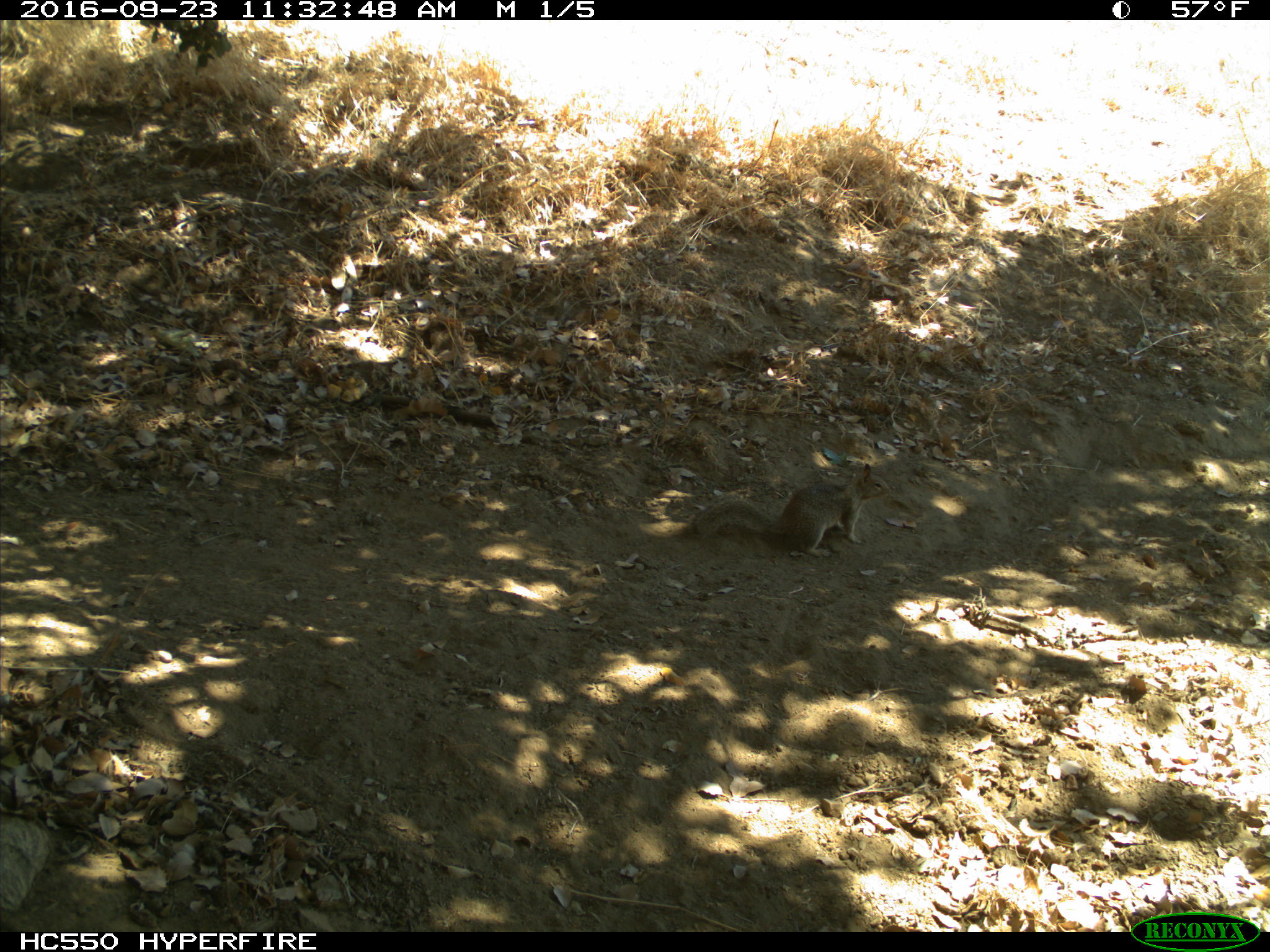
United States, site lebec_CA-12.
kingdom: Animalia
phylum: Chordata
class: Mammalia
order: Rodentia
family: Sciuridae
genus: Otospermophilus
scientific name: Otospermophilus beecheyi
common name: california ground squirrel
Otospermophilus beecheyi (california ground squirrel).